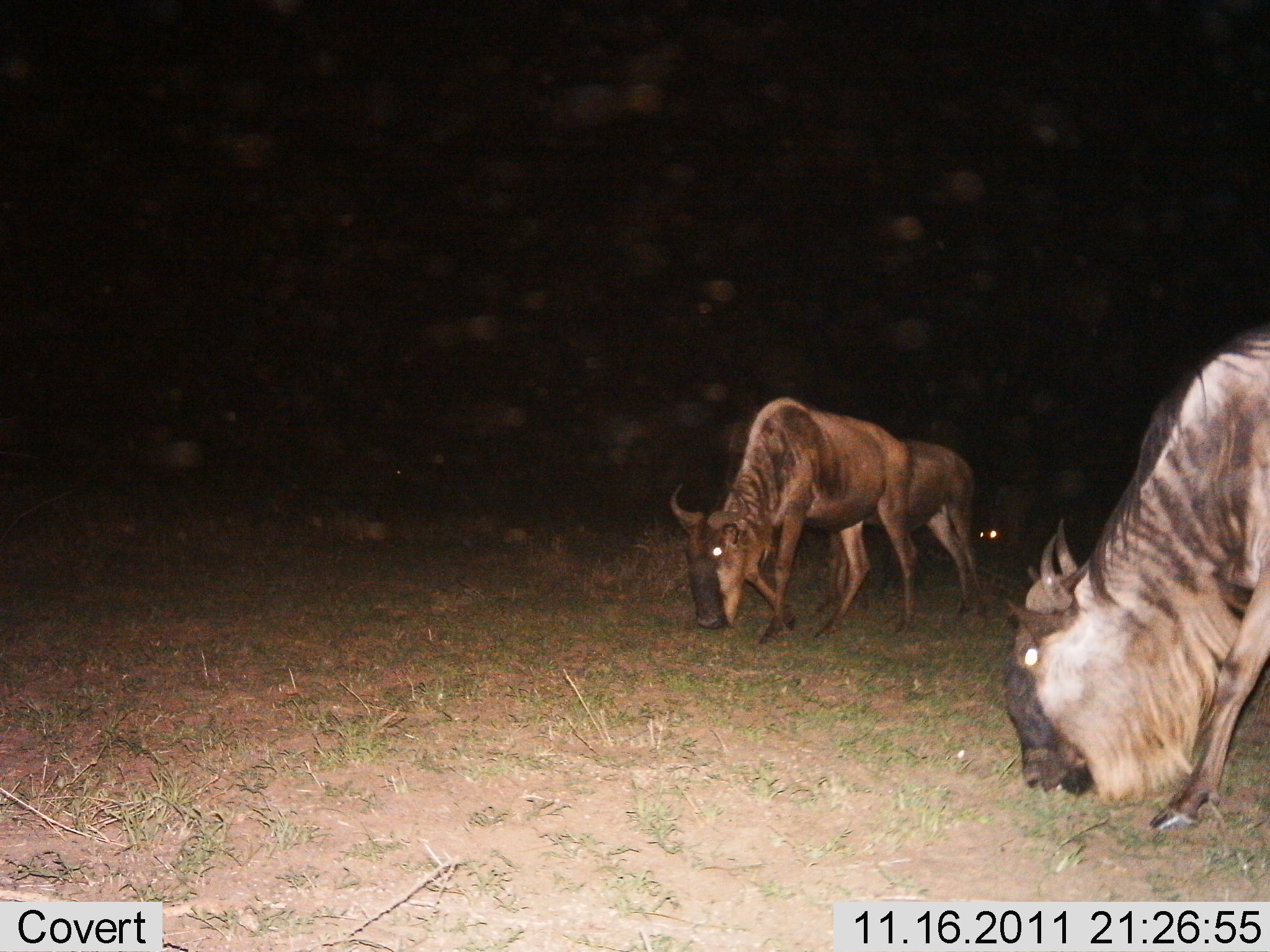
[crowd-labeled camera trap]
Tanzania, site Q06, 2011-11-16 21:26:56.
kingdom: Animalia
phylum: Chordata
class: Mammalia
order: Artiodactyla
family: Bovidae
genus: Connochaetes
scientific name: Connochaetes taurinus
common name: blue wildebeest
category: wildebeest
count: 3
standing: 27%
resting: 0%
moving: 18%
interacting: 0%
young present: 0%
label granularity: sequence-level